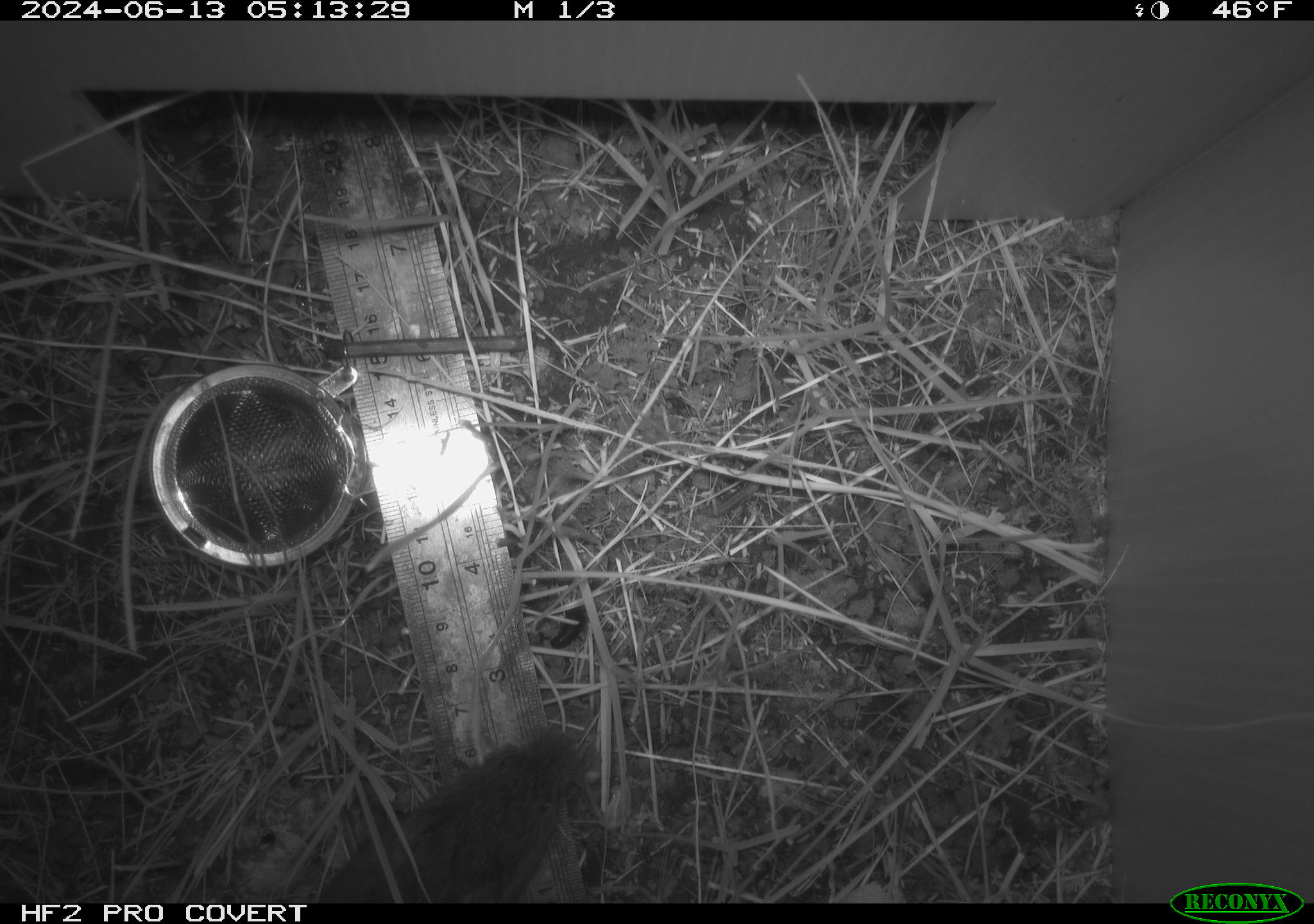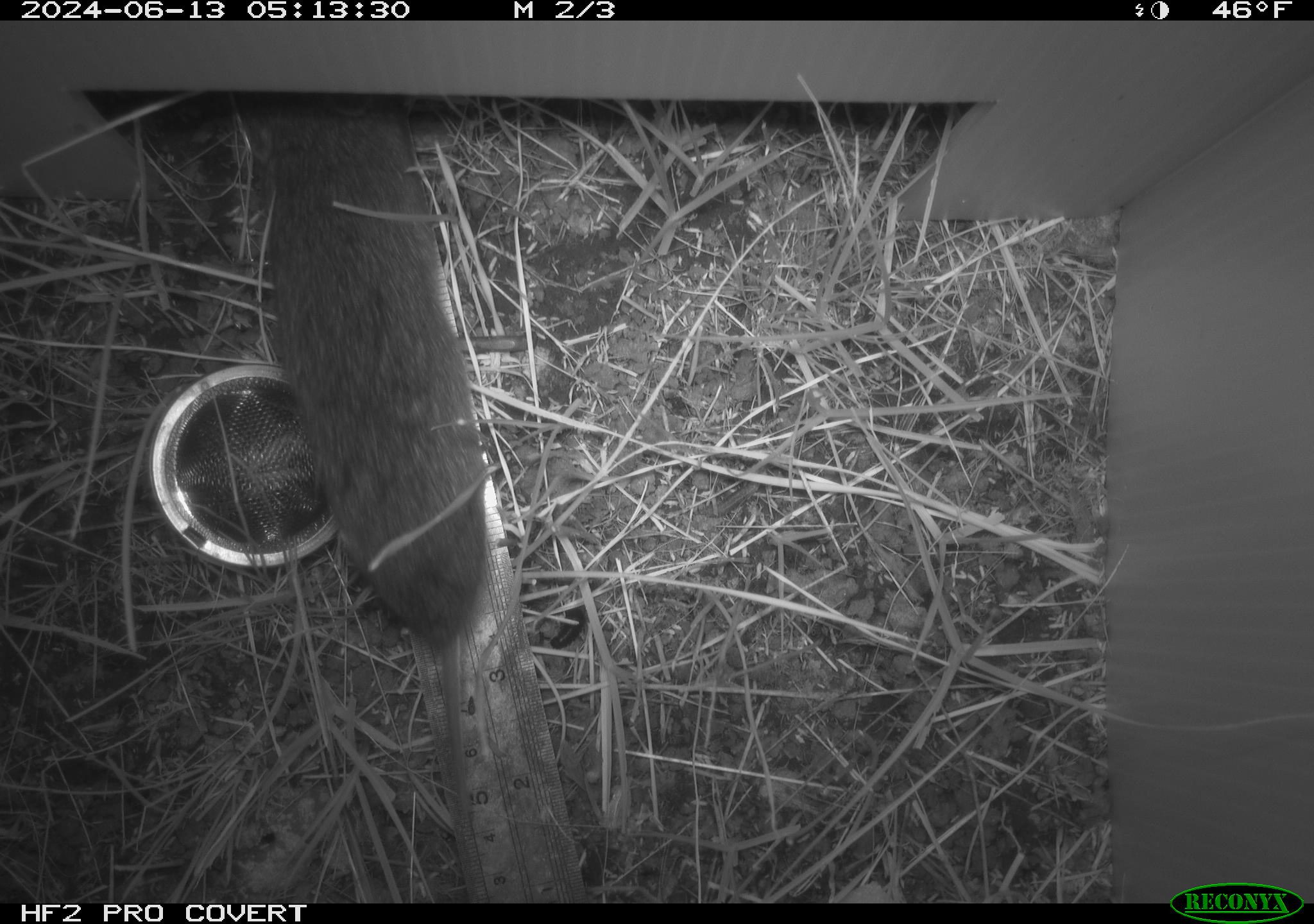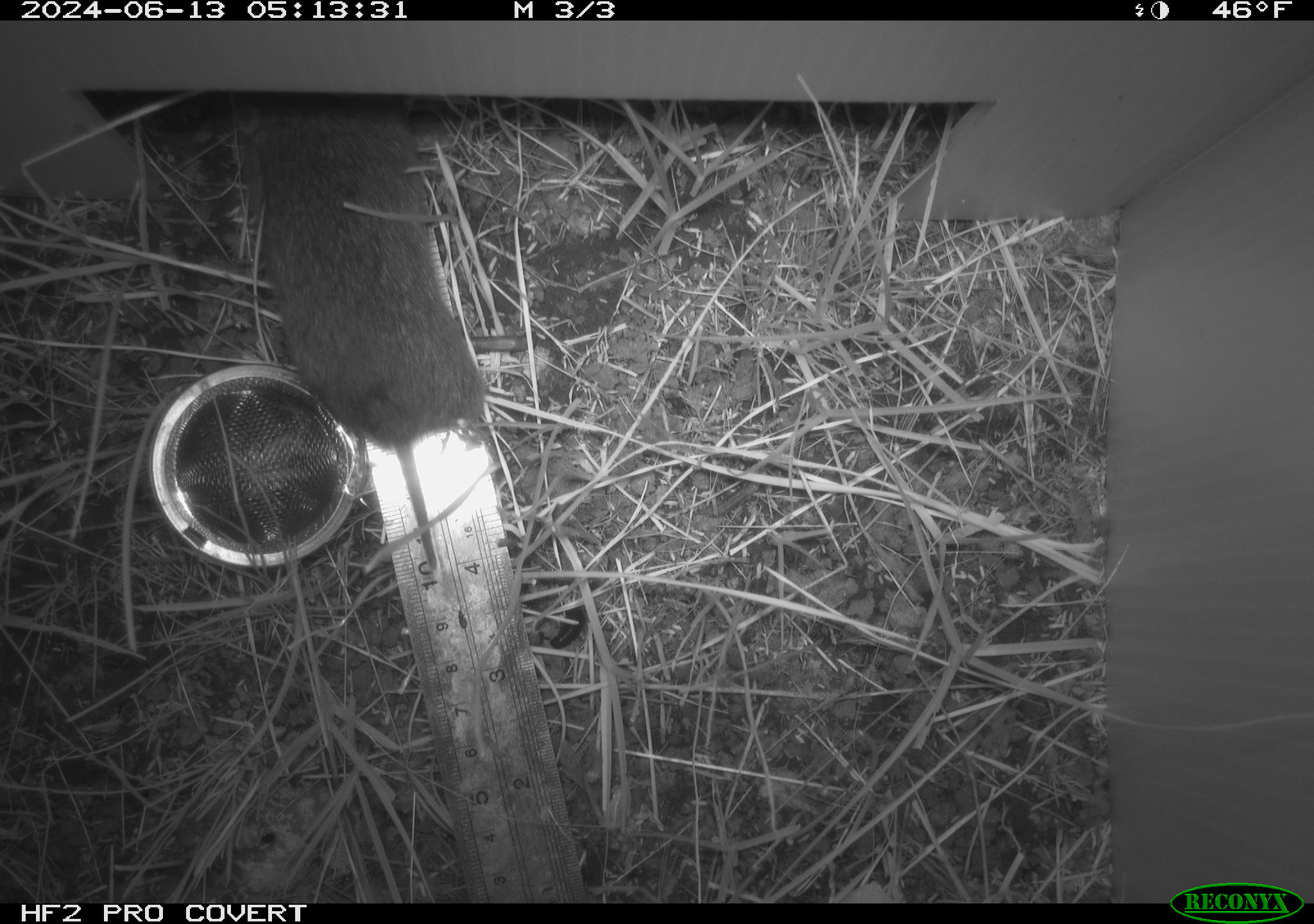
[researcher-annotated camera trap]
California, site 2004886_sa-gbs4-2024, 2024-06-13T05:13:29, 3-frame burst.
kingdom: Animalia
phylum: Chordata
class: Mammalia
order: Rodentia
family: Cricetidae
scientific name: Arvicolinae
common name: voles, lemmings, and muskrats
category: arvicolinae subfamily